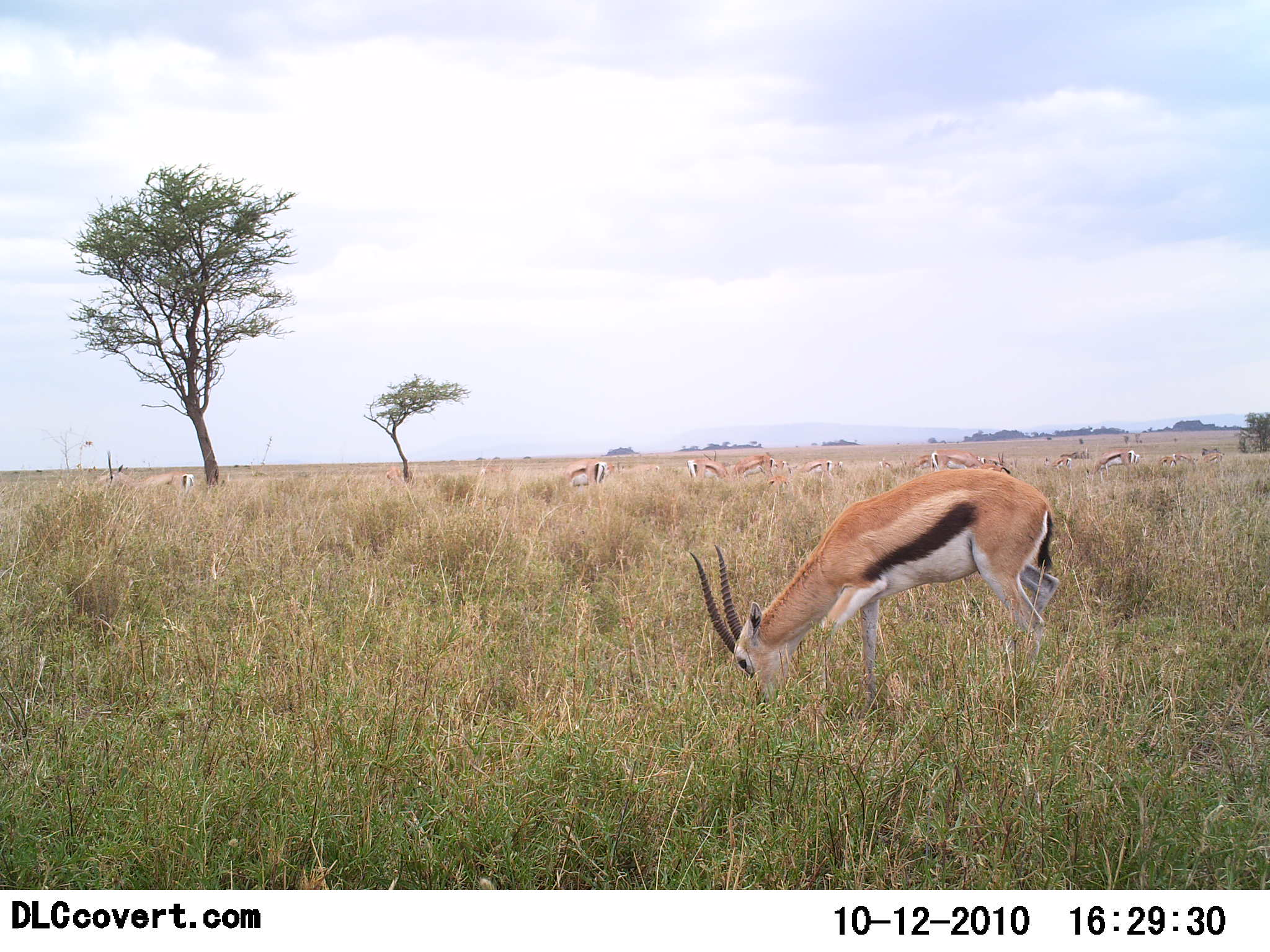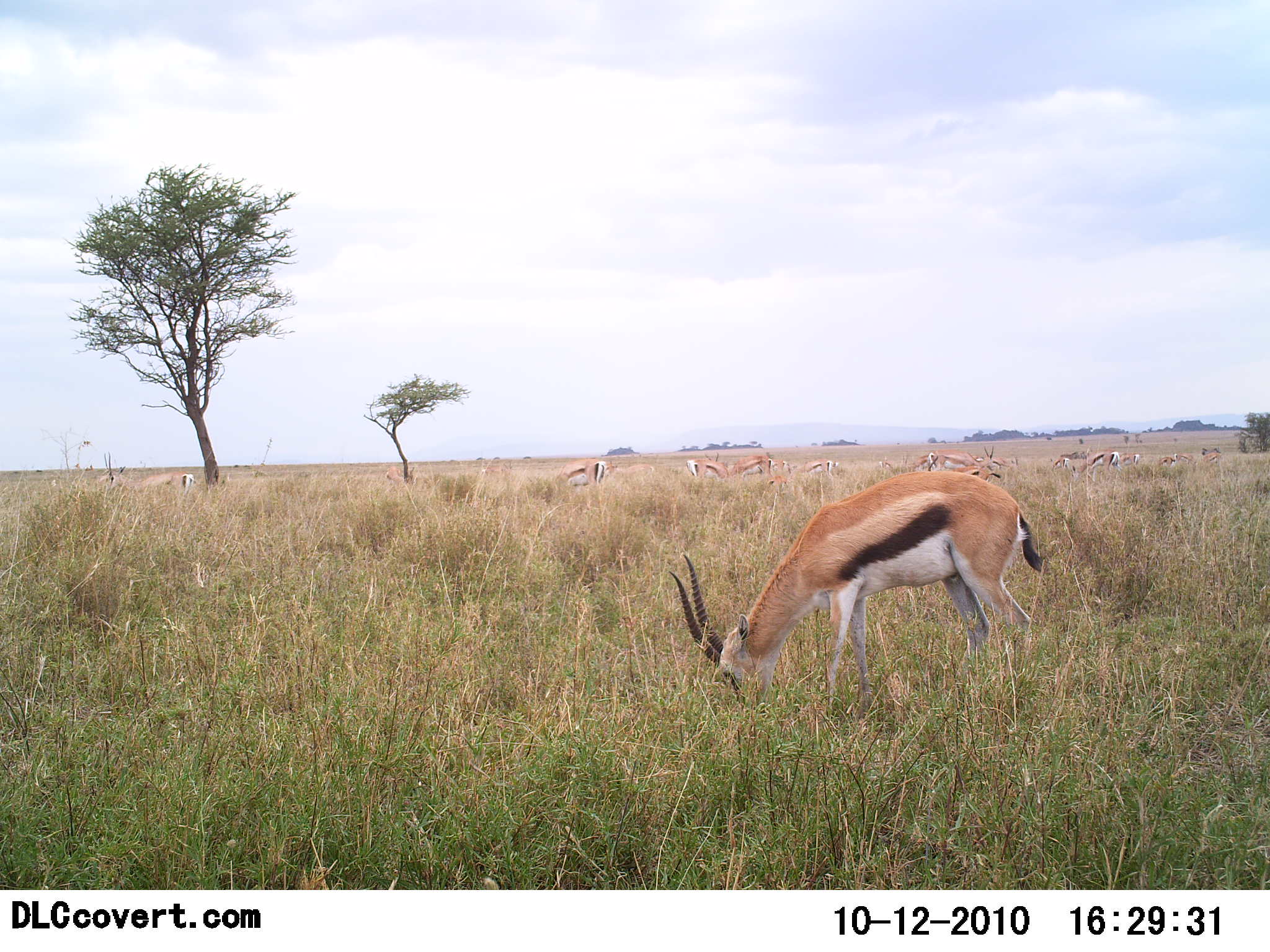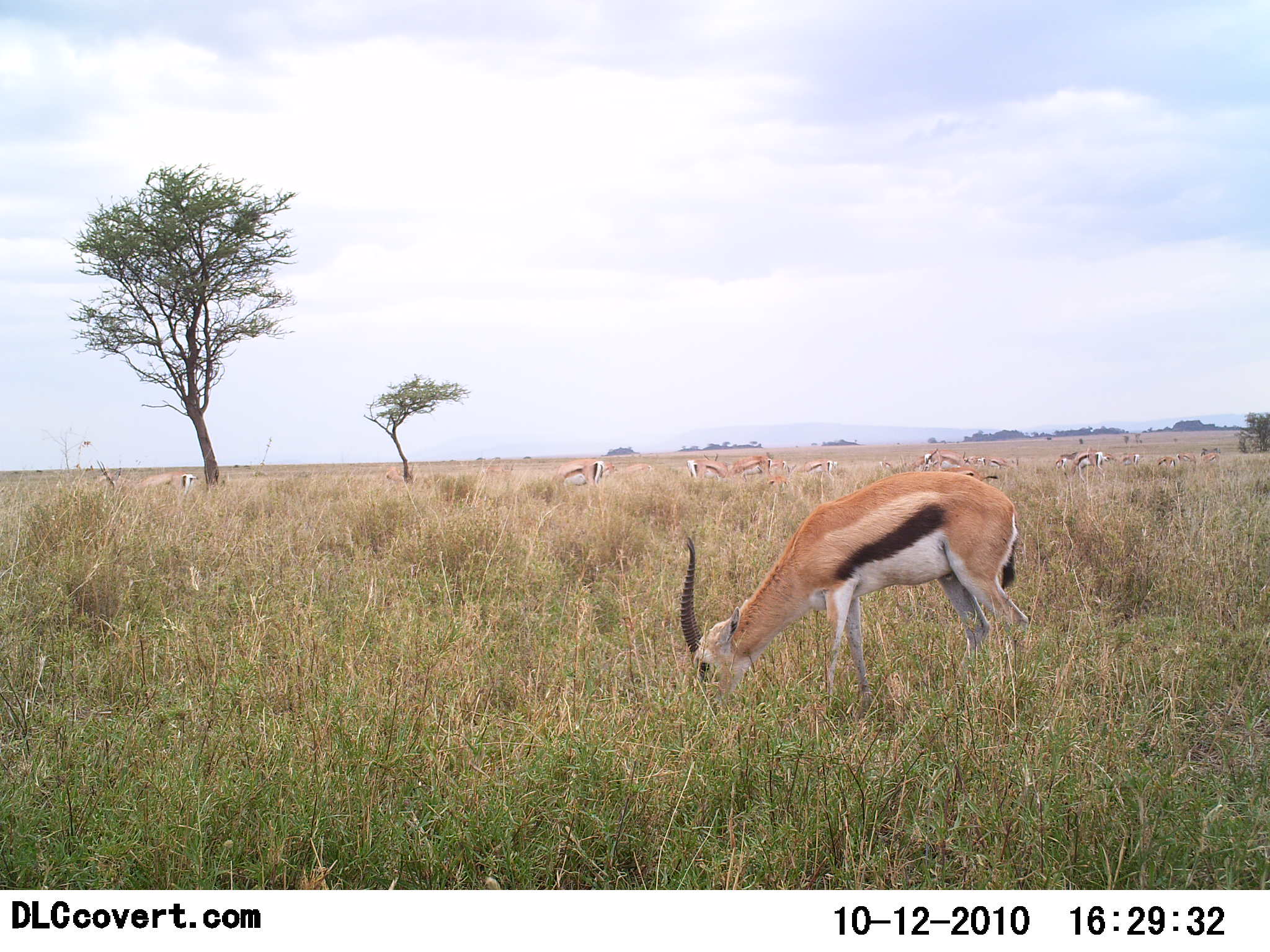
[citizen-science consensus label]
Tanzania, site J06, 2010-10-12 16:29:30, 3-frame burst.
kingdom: Animalia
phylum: Chordata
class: Mammalia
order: Artiodactyla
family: Bovidae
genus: Eudorcas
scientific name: Eudorcas thomsonii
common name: thomson's gazelle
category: gazellethomsons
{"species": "gazellethomsons (thomson's gazelle) (Eudorcas thomsonii)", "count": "11-50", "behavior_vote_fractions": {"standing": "35%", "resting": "0%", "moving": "12%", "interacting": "0%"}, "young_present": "0%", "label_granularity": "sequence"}